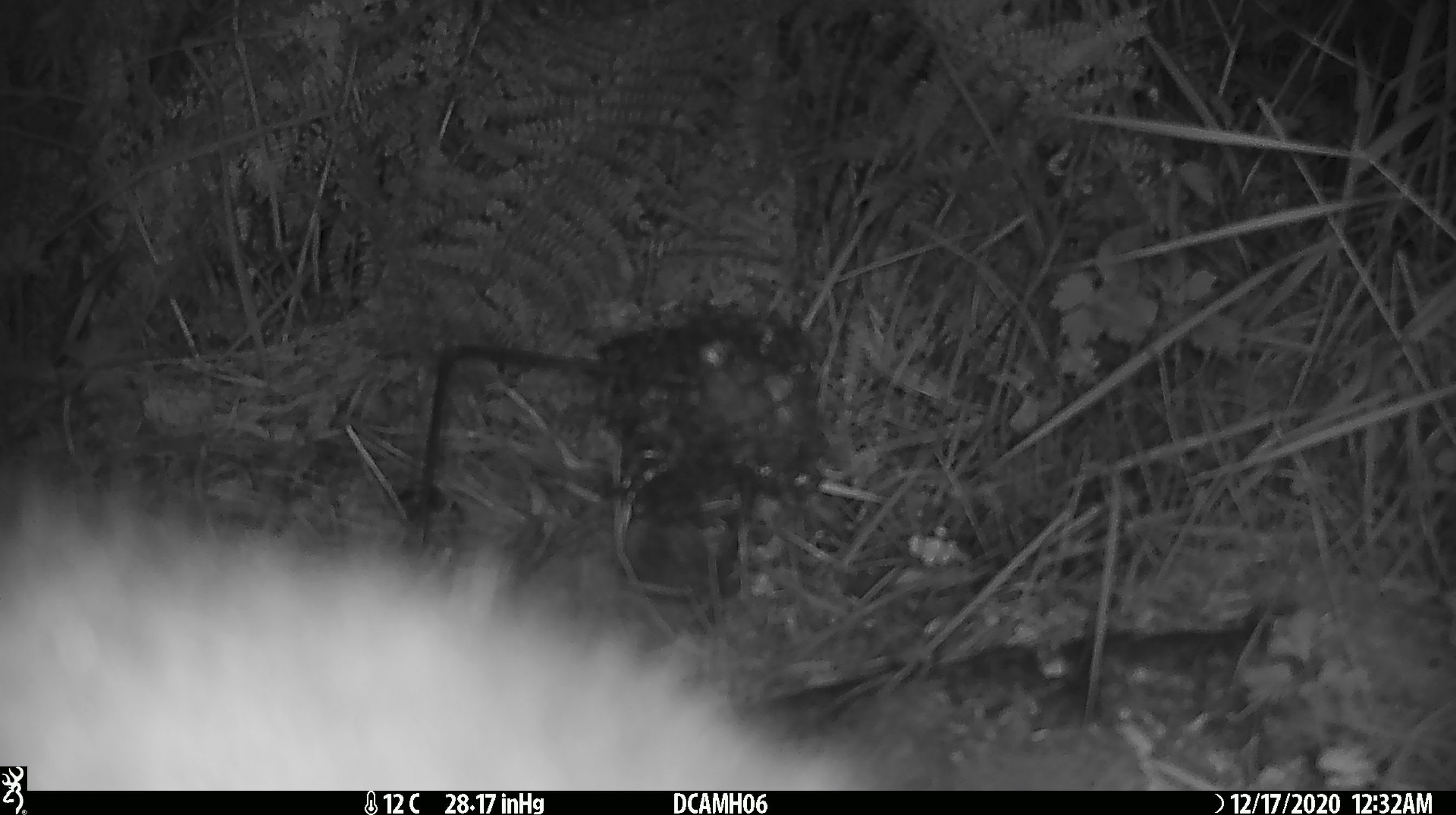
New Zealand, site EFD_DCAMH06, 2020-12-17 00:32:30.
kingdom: Animalia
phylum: Chordata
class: Mammalia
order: Diprotodontia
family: Phalangeridae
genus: Trichosurus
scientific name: Trichosurus vulpecula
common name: common brushtail possum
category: possum